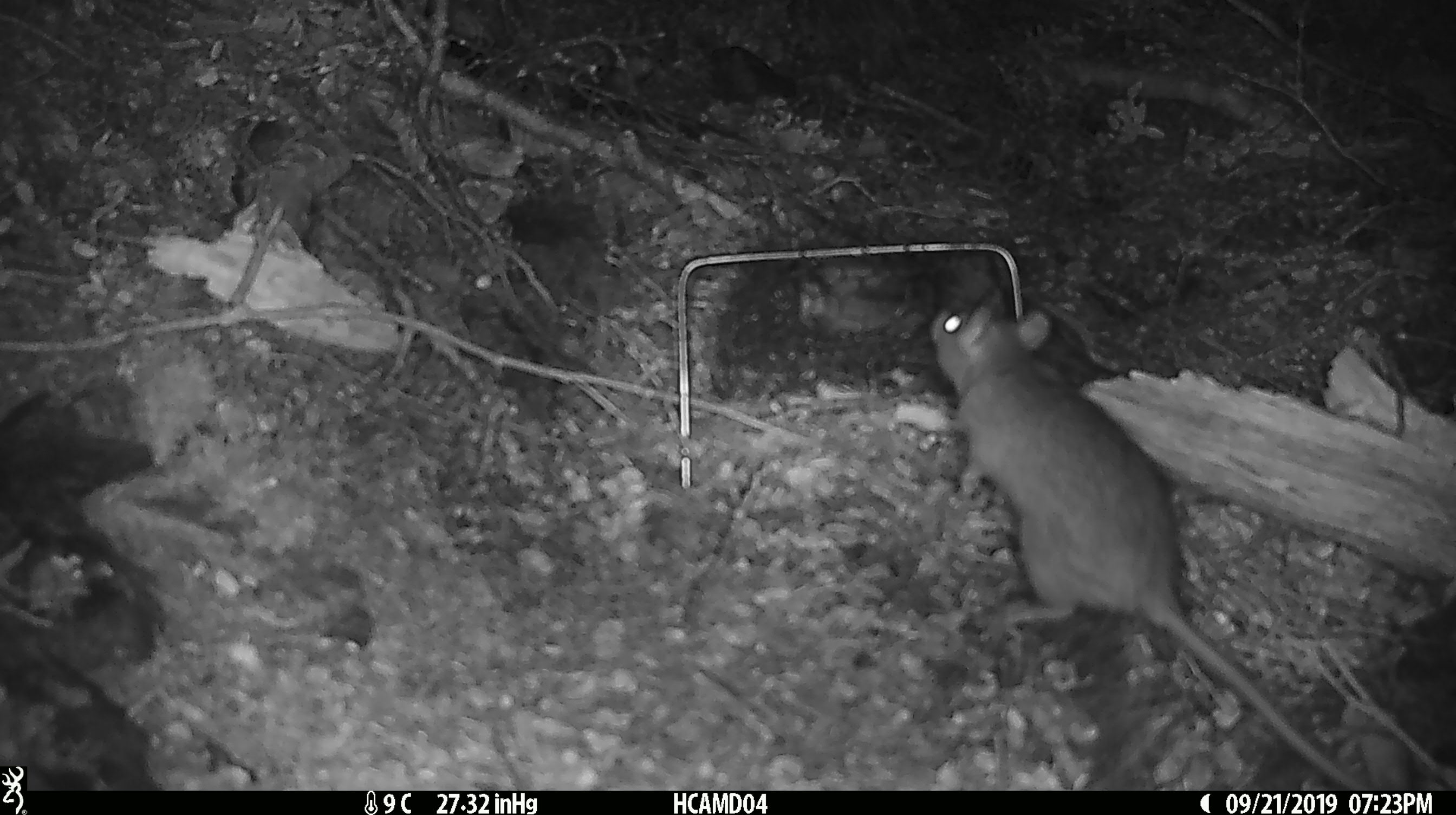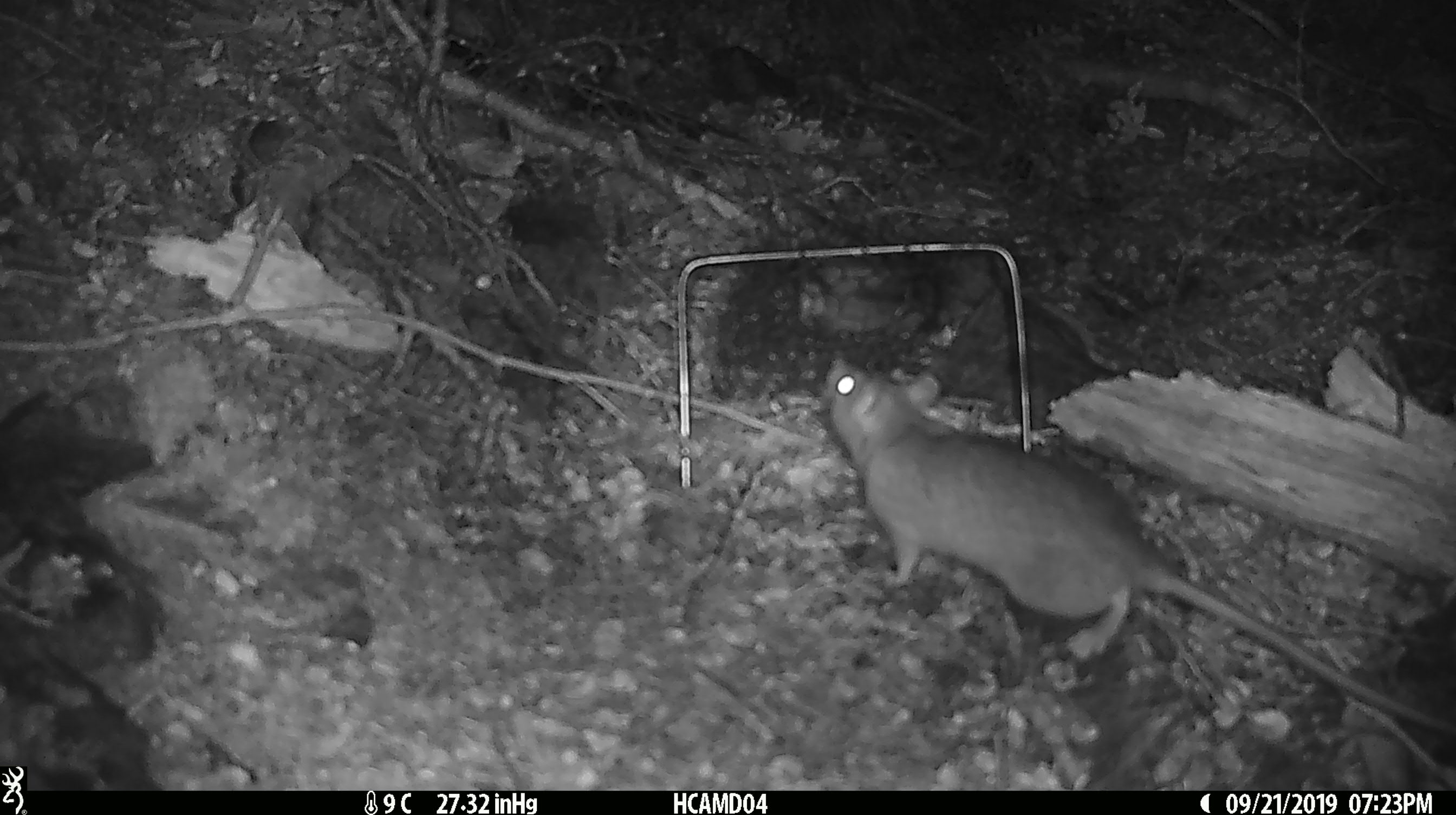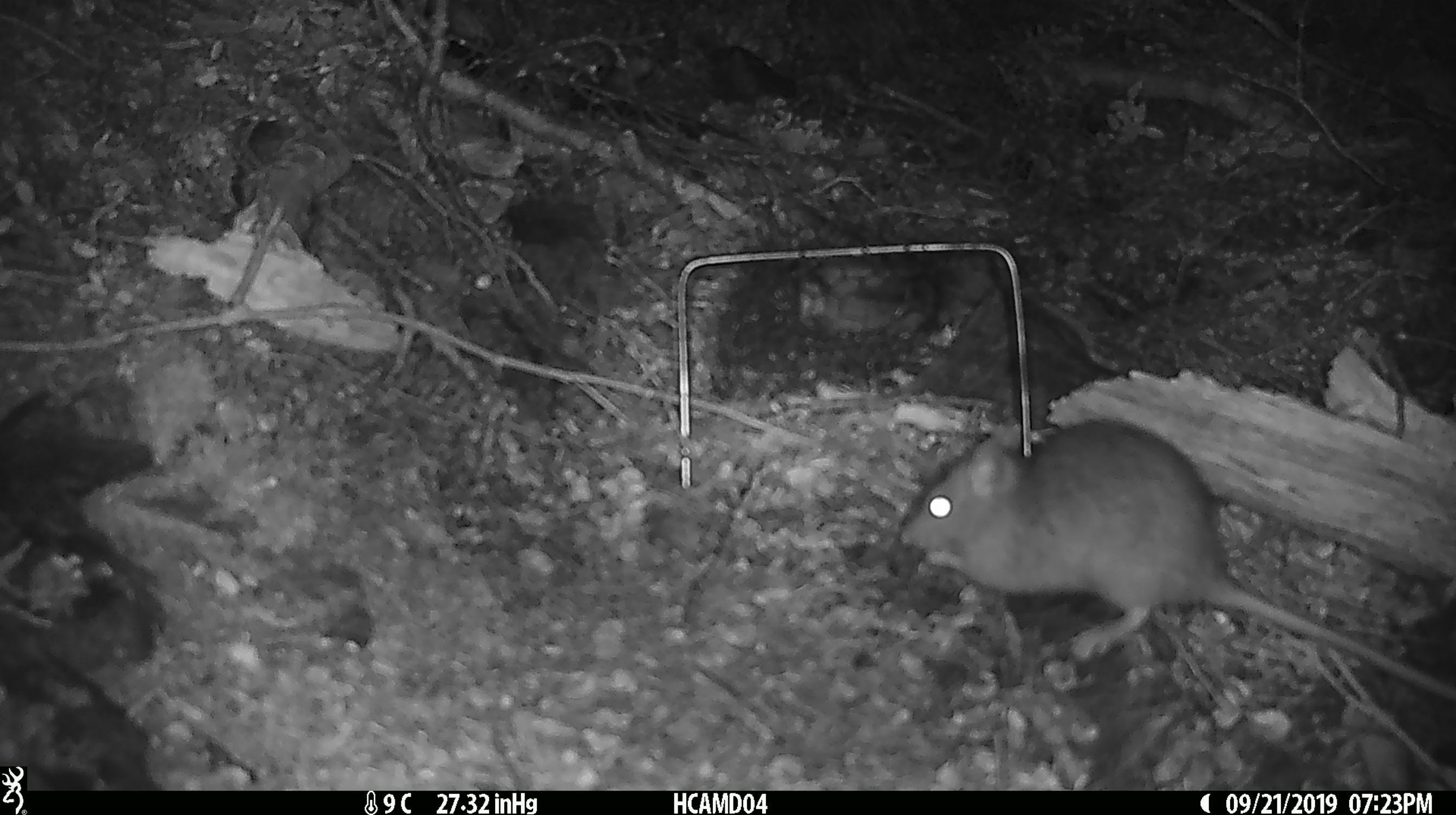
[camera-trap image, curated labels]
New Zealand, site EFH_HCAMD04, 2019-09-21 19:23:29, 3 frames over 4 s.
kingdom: Animalia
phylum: Chordata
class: Mammalia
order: Rodentia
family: Muridae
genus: Rattus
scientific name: Rattus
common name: rat